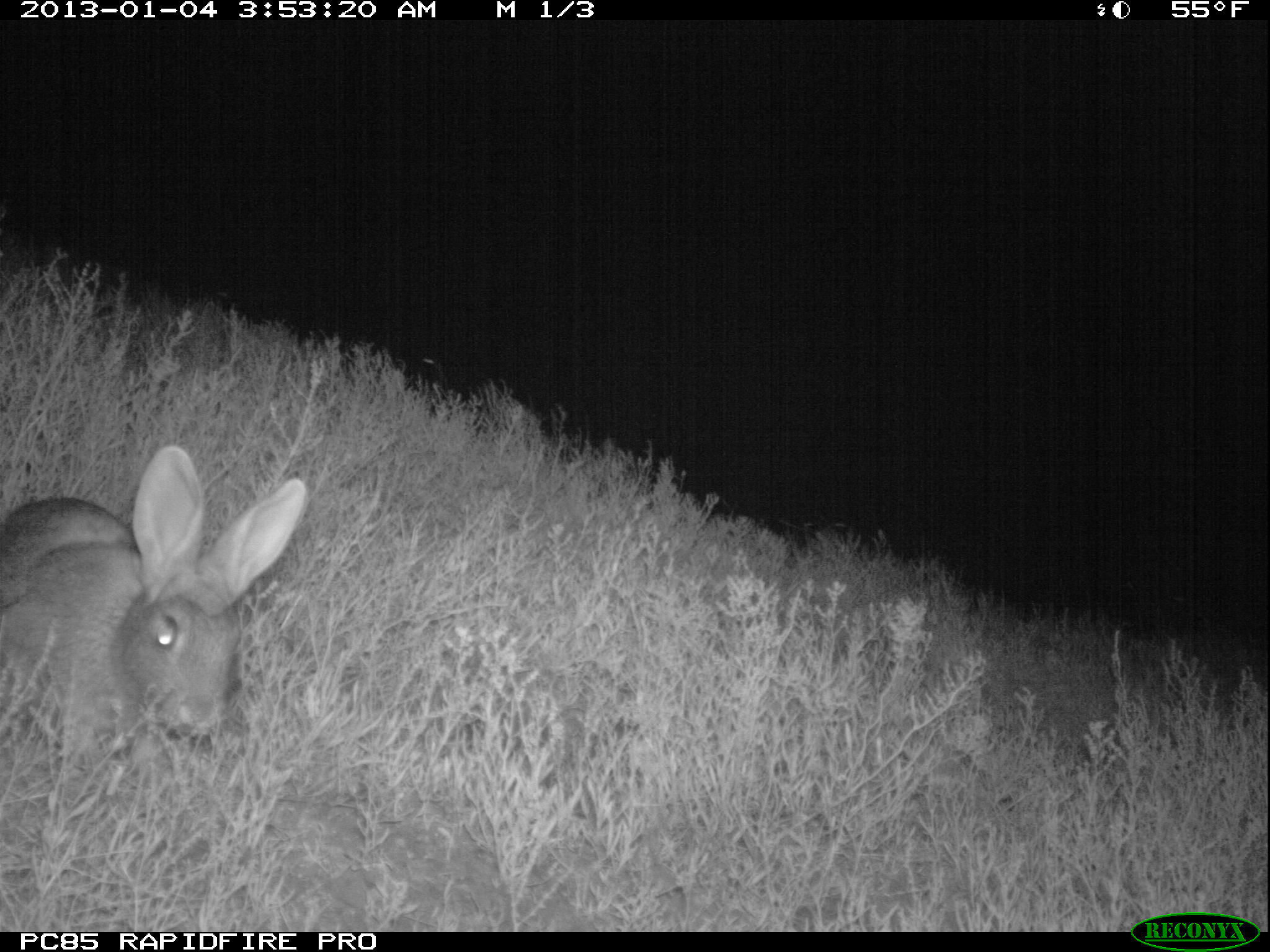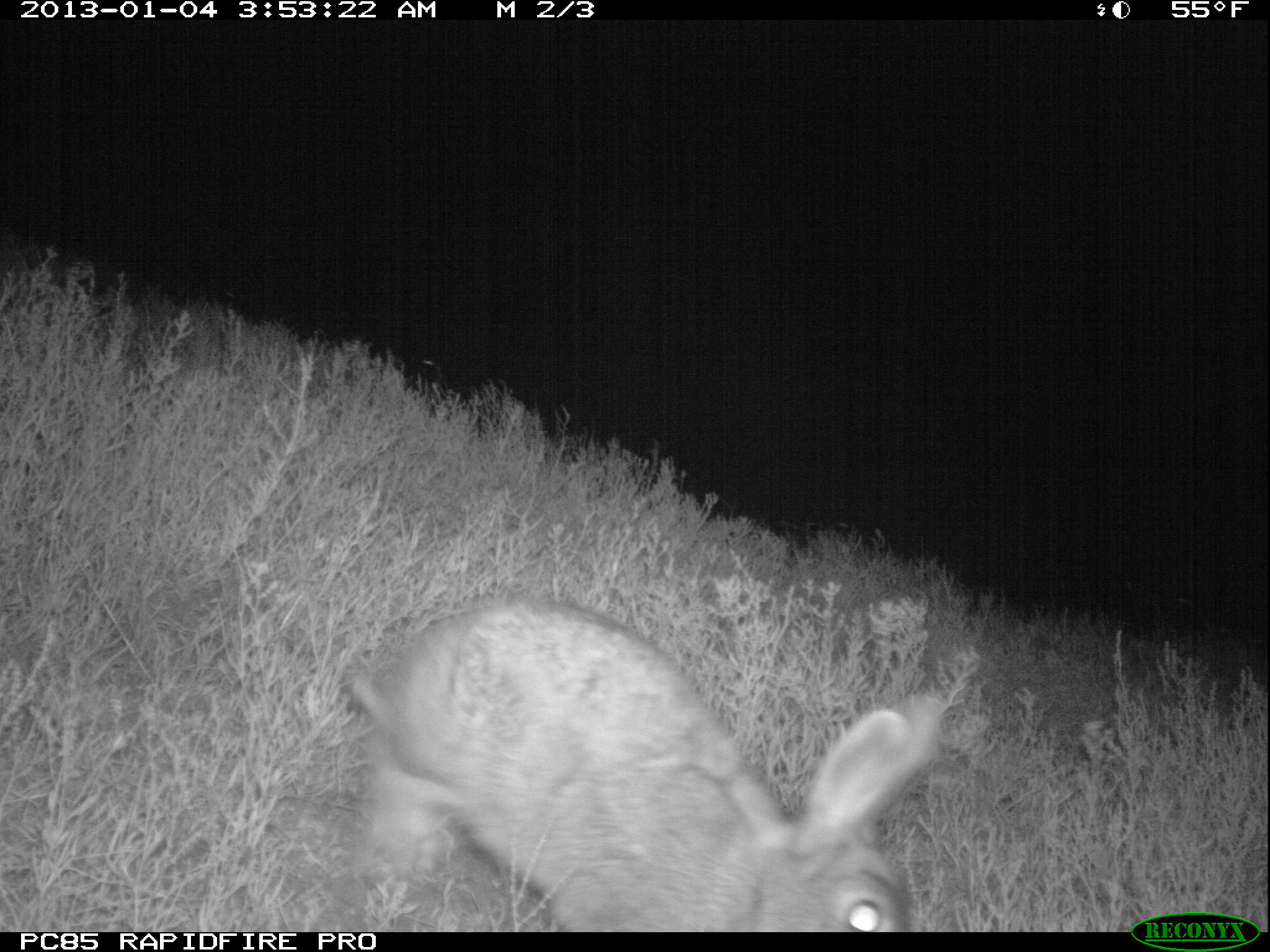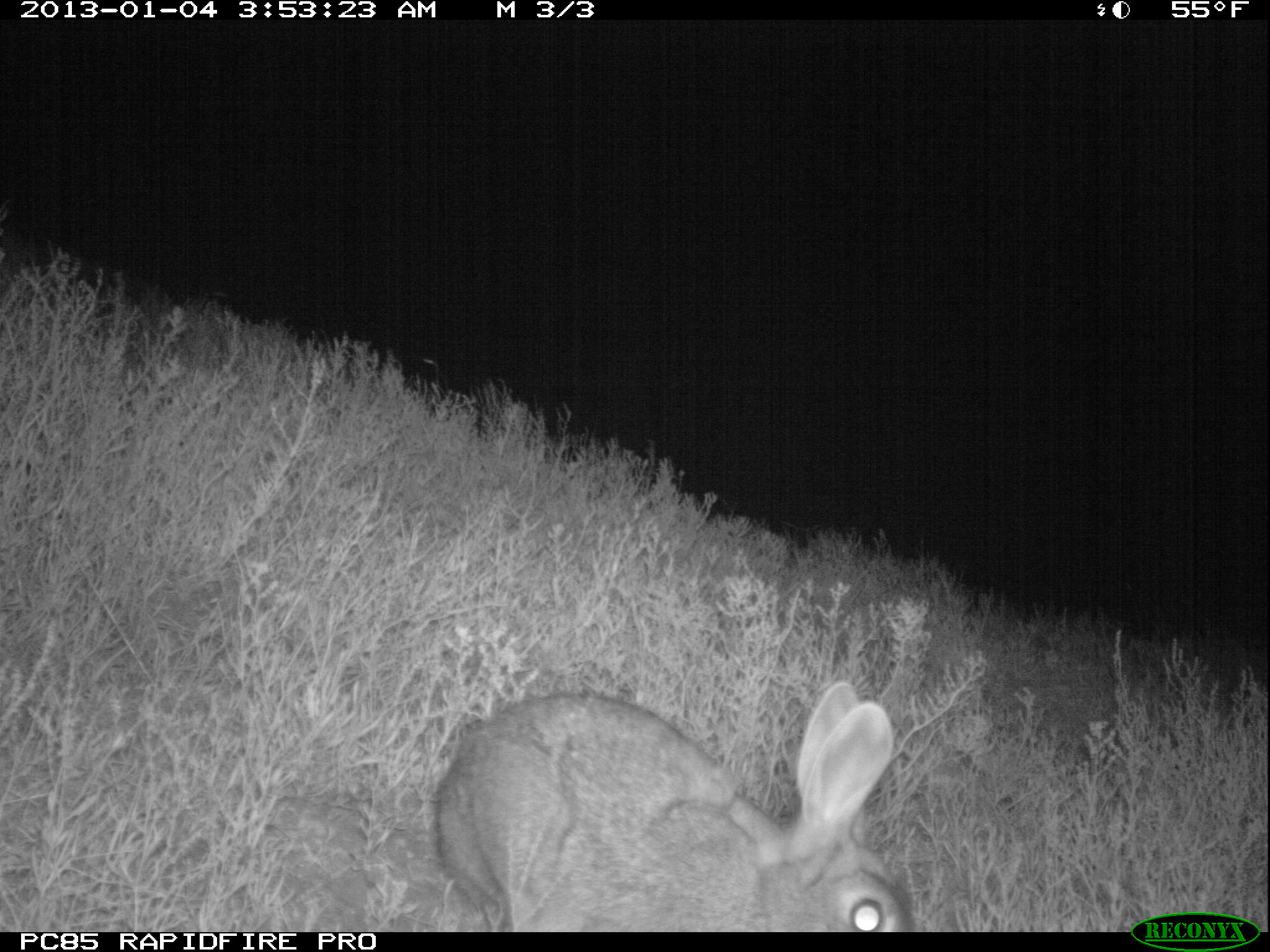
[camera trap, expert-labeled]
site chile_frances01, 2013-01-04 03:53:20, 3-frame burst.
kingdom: Animalia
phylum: Chordata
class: Mammalia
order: Lagomorpha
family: Leporidae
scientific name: Leporidae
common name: rabbits and hares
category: rabbit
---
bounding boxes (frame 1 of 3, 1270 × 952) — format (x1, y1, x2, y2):
rabbit: (0, 446, 310, 790)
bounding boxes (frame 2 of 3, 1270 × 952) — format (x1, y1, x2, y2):
rabbit: (336, 595, 949, 930)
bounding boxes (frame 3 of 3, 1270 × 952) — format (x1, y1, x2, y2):
rabbit: (425, 677, 915, 933)